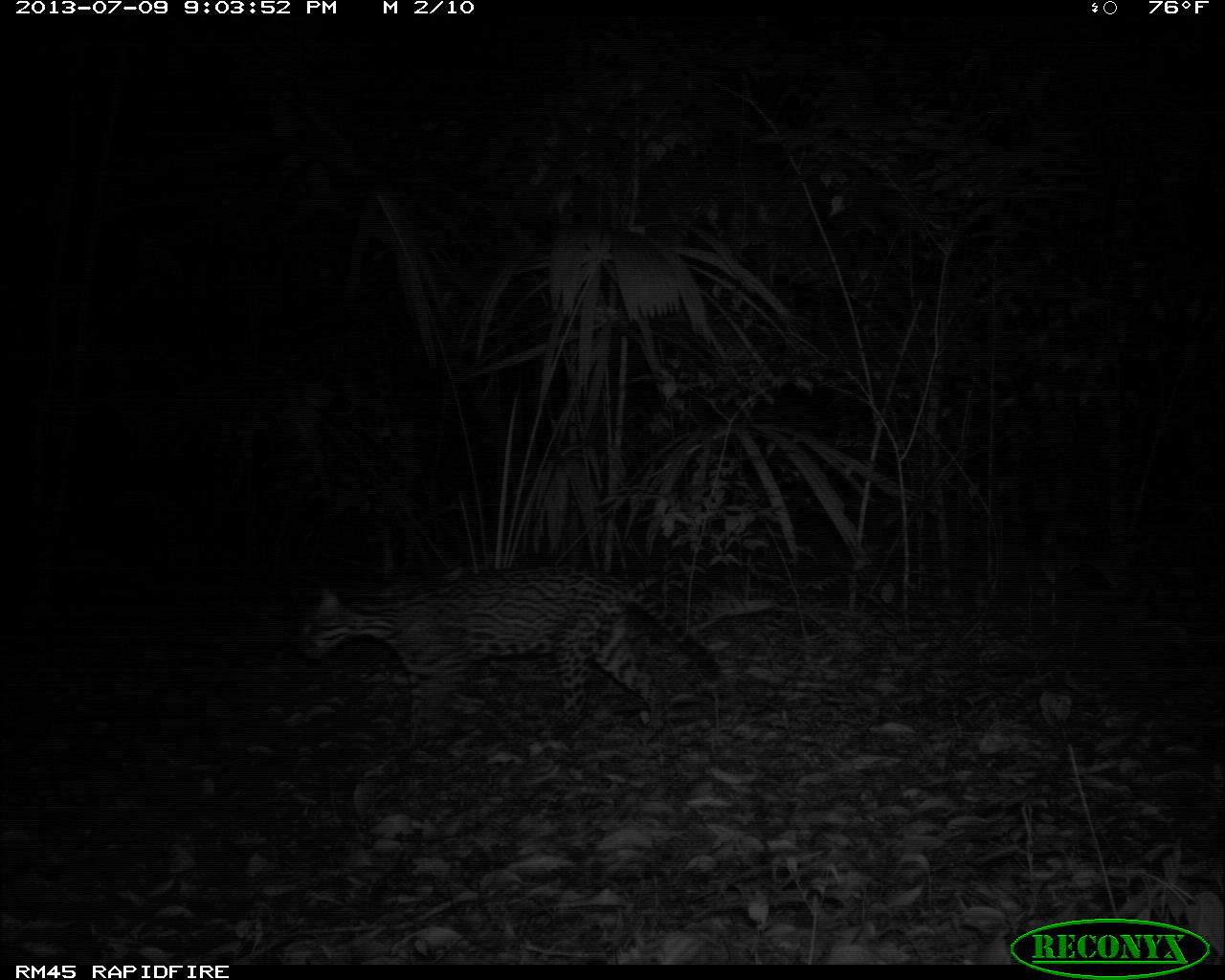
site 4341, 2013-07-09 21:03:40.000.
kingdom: Animalia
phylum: Chordata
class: Mammalia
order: Carnivora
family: Felidae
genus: Leopardus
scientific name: Leopardus pardalis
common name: ocelot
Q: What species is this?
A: Leopardus pardalis (ocelot).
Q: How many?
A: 1.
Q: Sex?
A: Female.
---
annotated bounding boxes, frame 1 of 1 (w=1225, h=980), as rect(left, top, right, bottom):
leopardus pardalis: rect(289, 560, 735, 753)